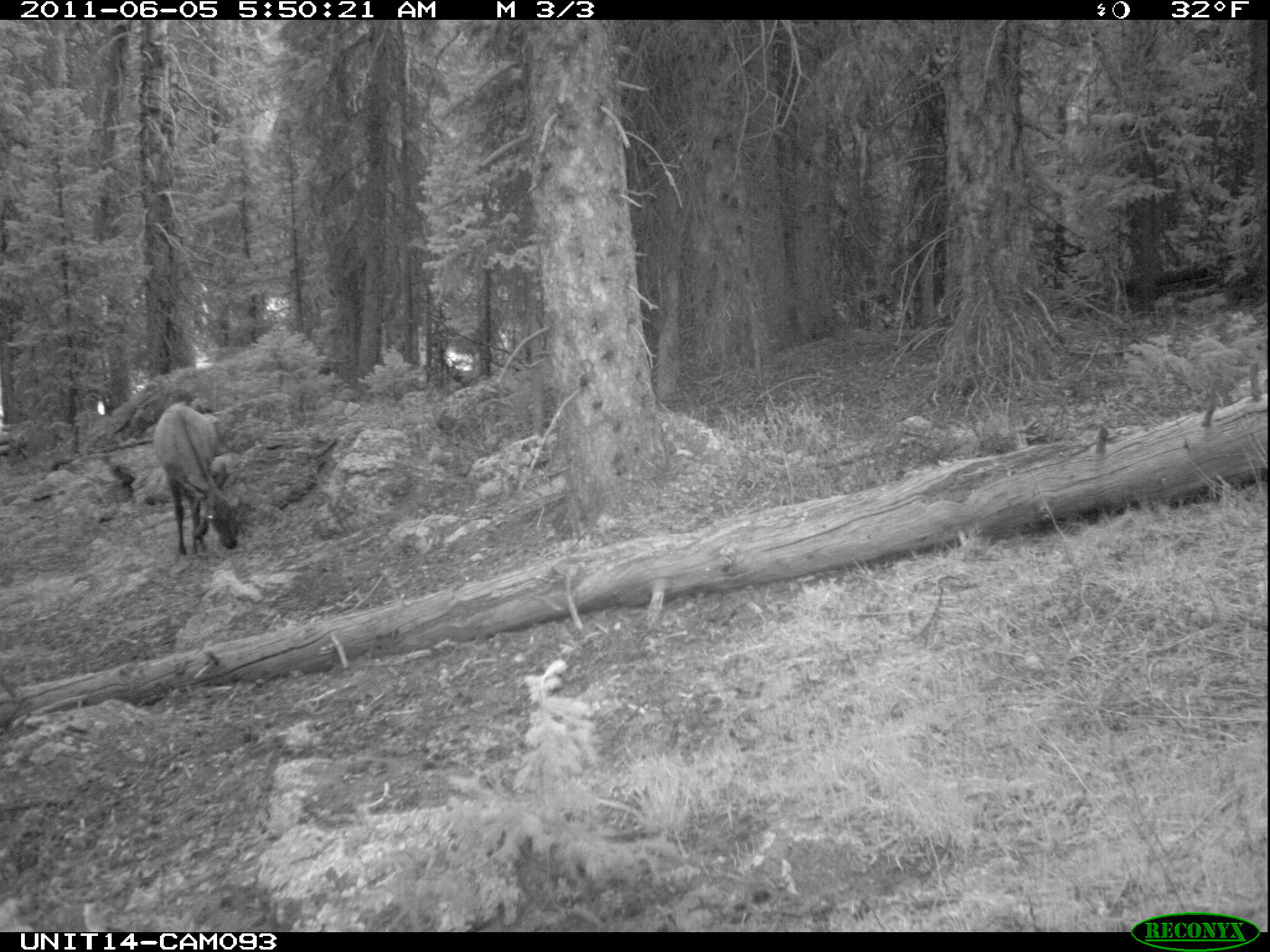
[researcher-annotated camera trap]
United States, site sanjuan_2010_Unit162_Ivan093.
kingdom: Animalia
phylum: Chordata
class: Mammalia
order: Artiodactyla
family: Cervidae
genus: Cervus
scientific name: Cervus elaphus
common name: red deer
Cervus elaphus (red deer).